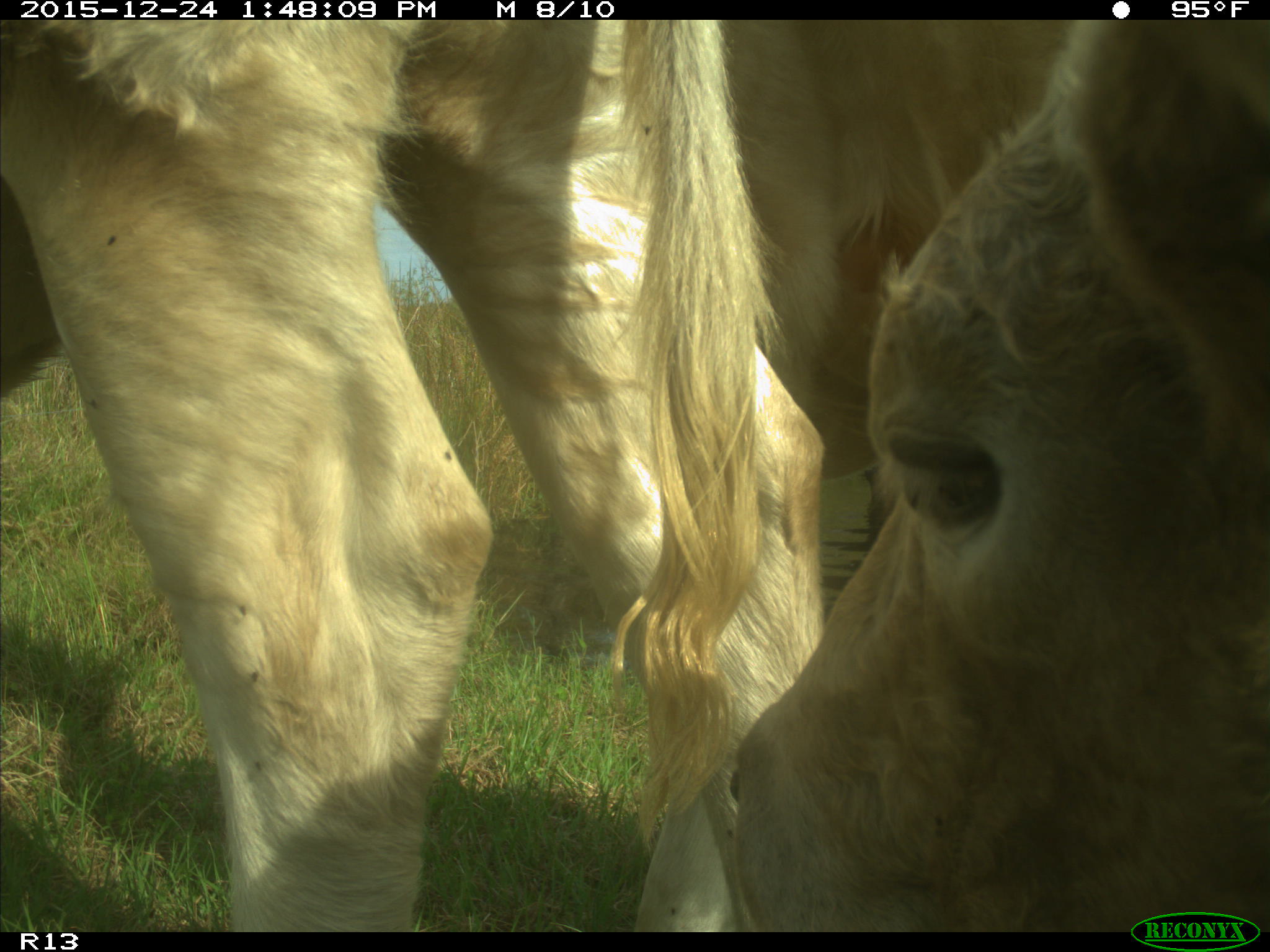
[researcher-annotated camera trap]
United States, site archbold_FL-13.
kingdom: Animalia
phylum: Chordata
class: Mammalia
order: Artiodactyla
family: Bovidae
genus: Bos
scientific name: Bos taurus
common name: domestic cow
Bos taurus (domestic cow).